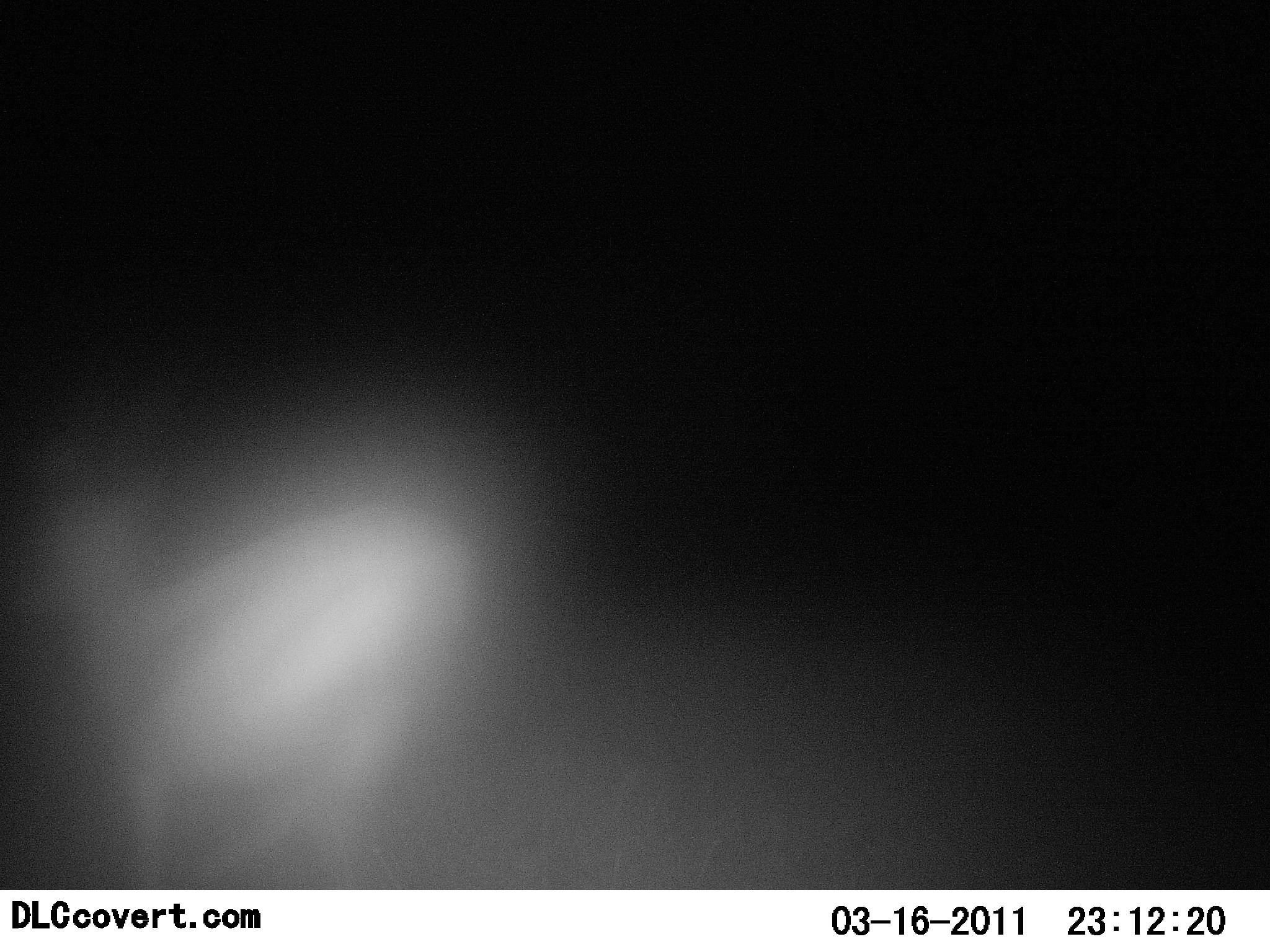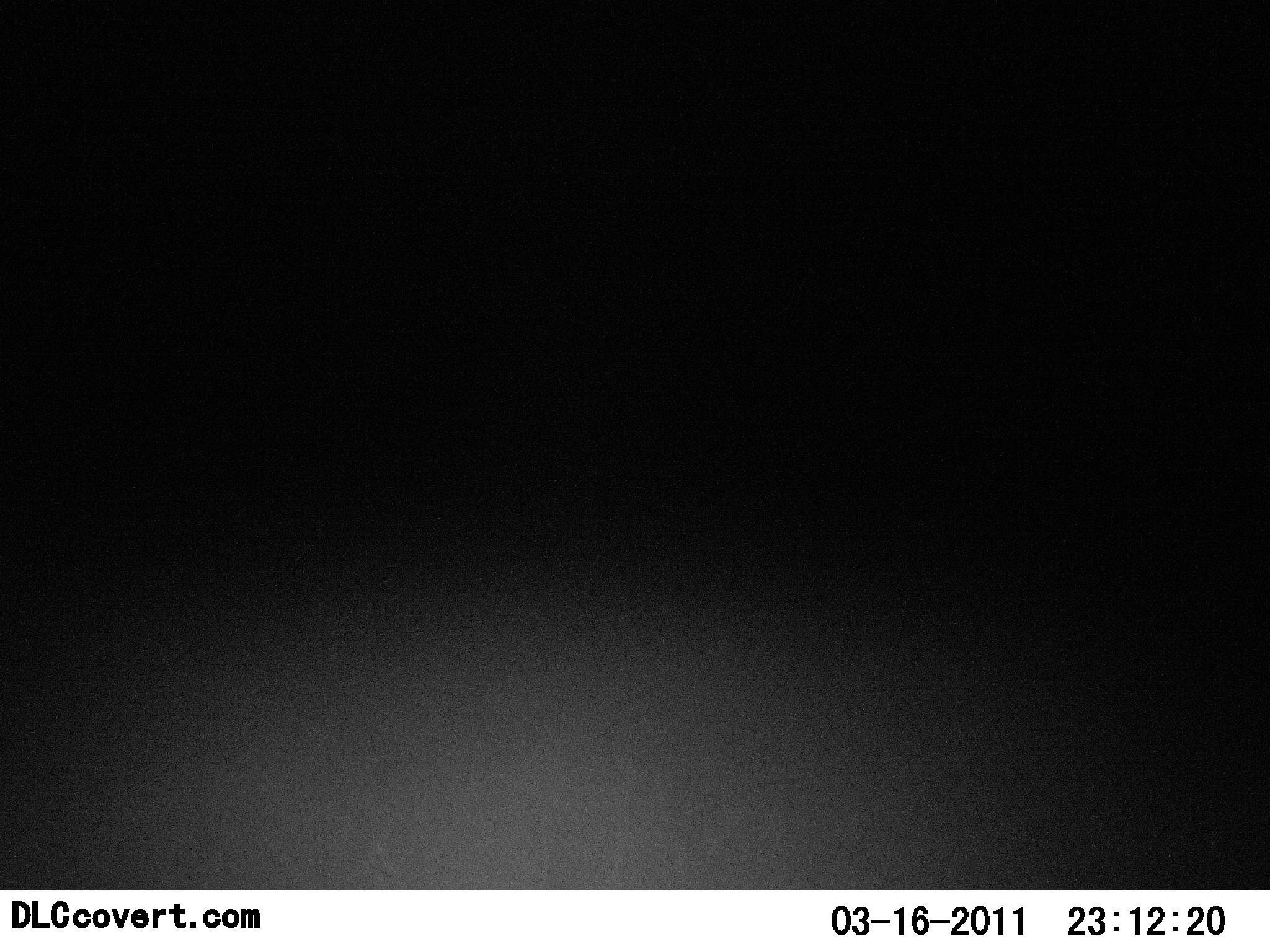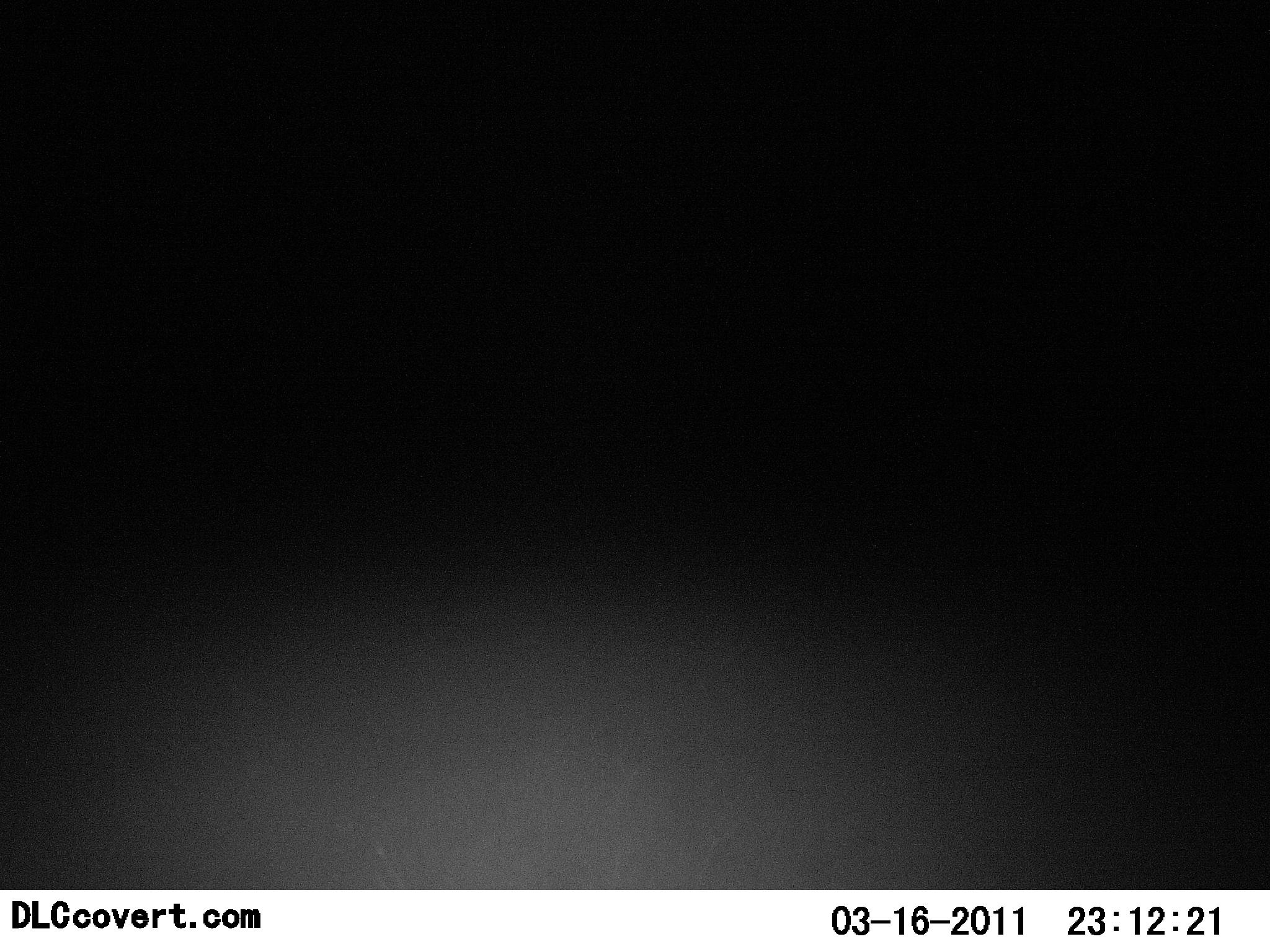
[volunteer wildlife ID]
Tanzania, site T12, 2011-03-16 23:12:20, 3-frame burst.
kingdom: Animalia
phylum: Chordata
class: Mammalia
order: Artiodactyla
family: Bovidae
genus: Eudorcas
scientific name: Eudorcas thomsonii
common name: thomson's gazelle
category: gazellethomsons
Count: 1.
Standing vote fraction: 0%.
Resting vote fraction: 0%.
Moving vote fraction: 100%.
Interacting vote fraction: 0%.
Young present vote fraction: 0%.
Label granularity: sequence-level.